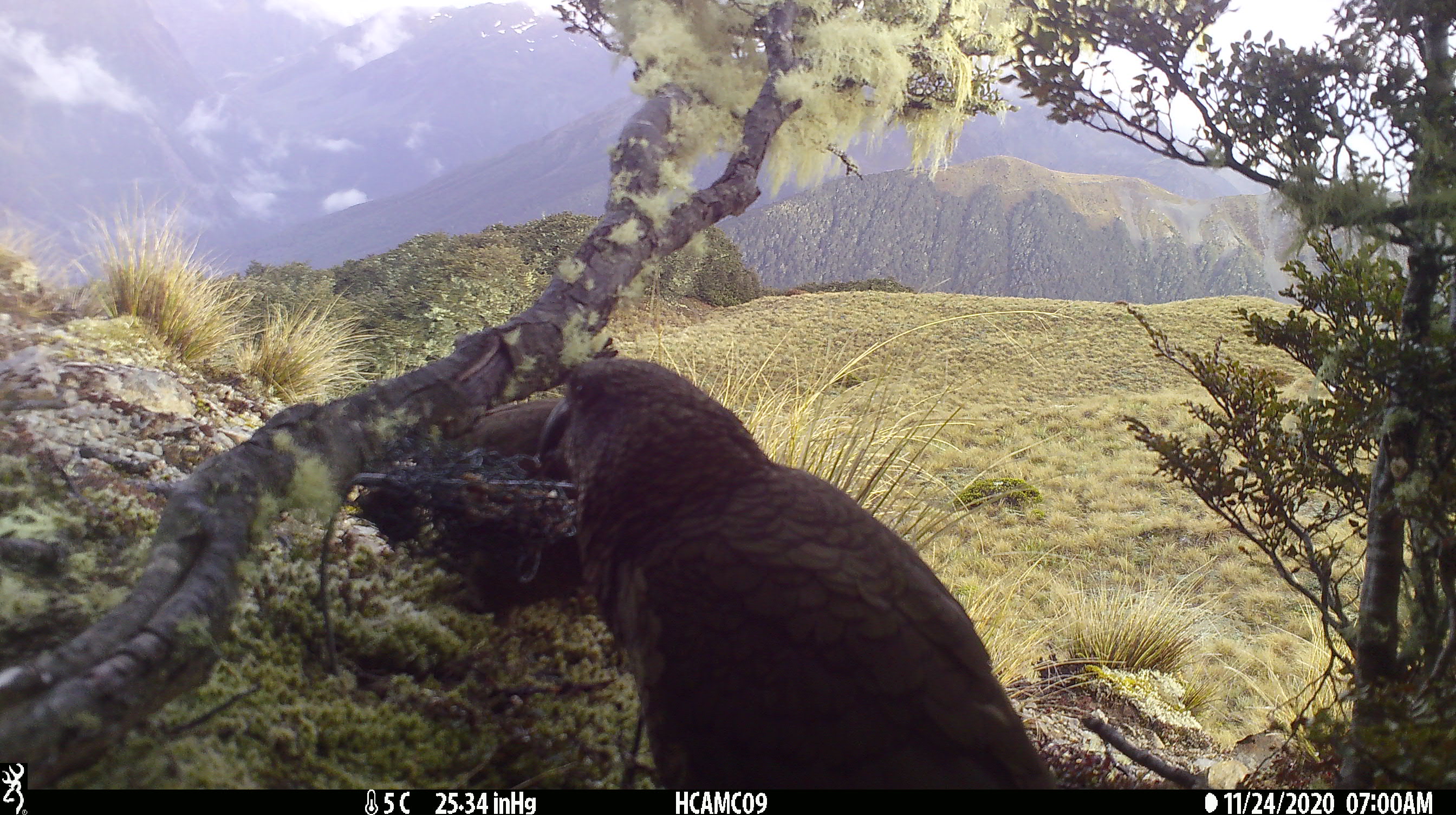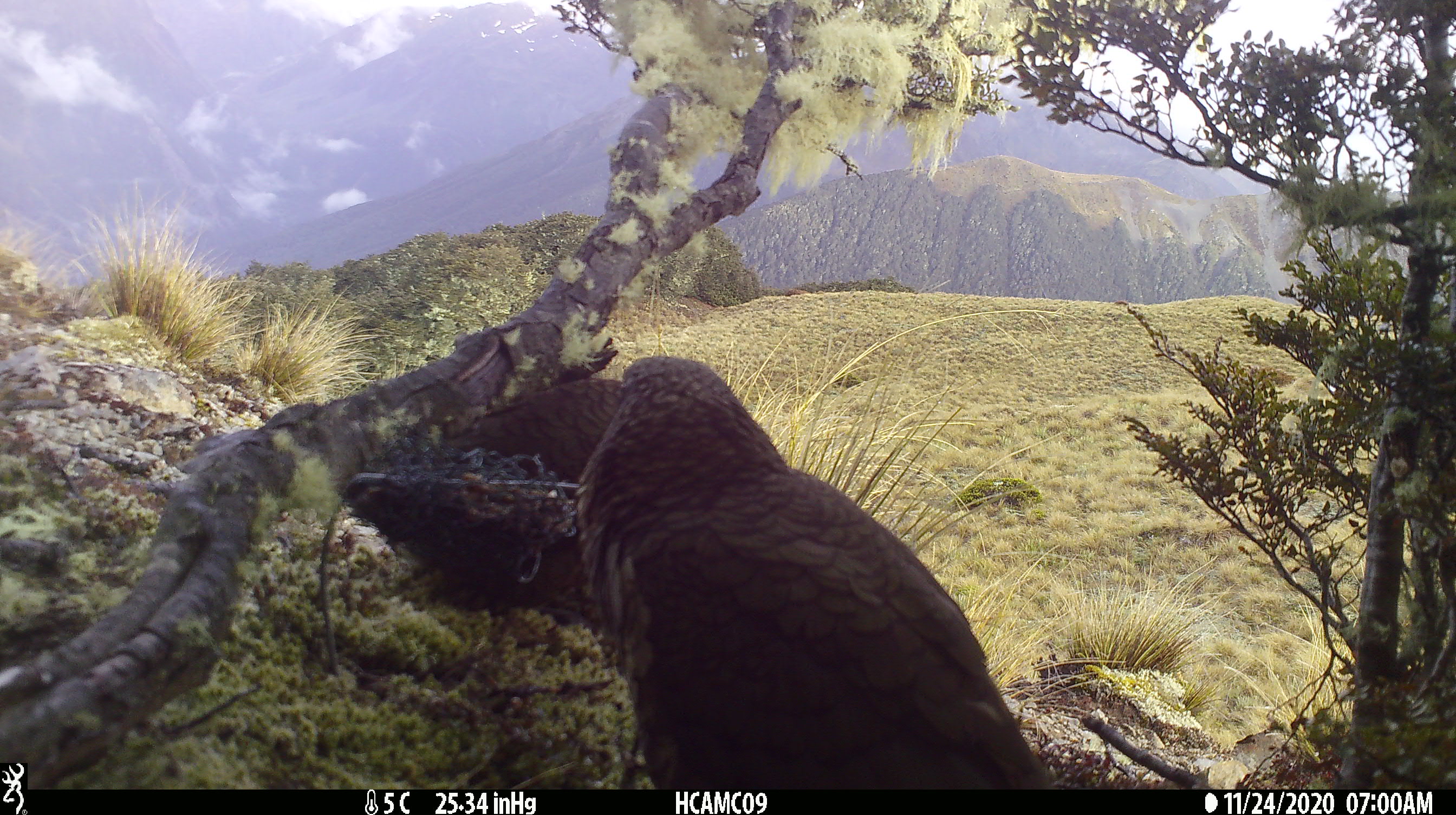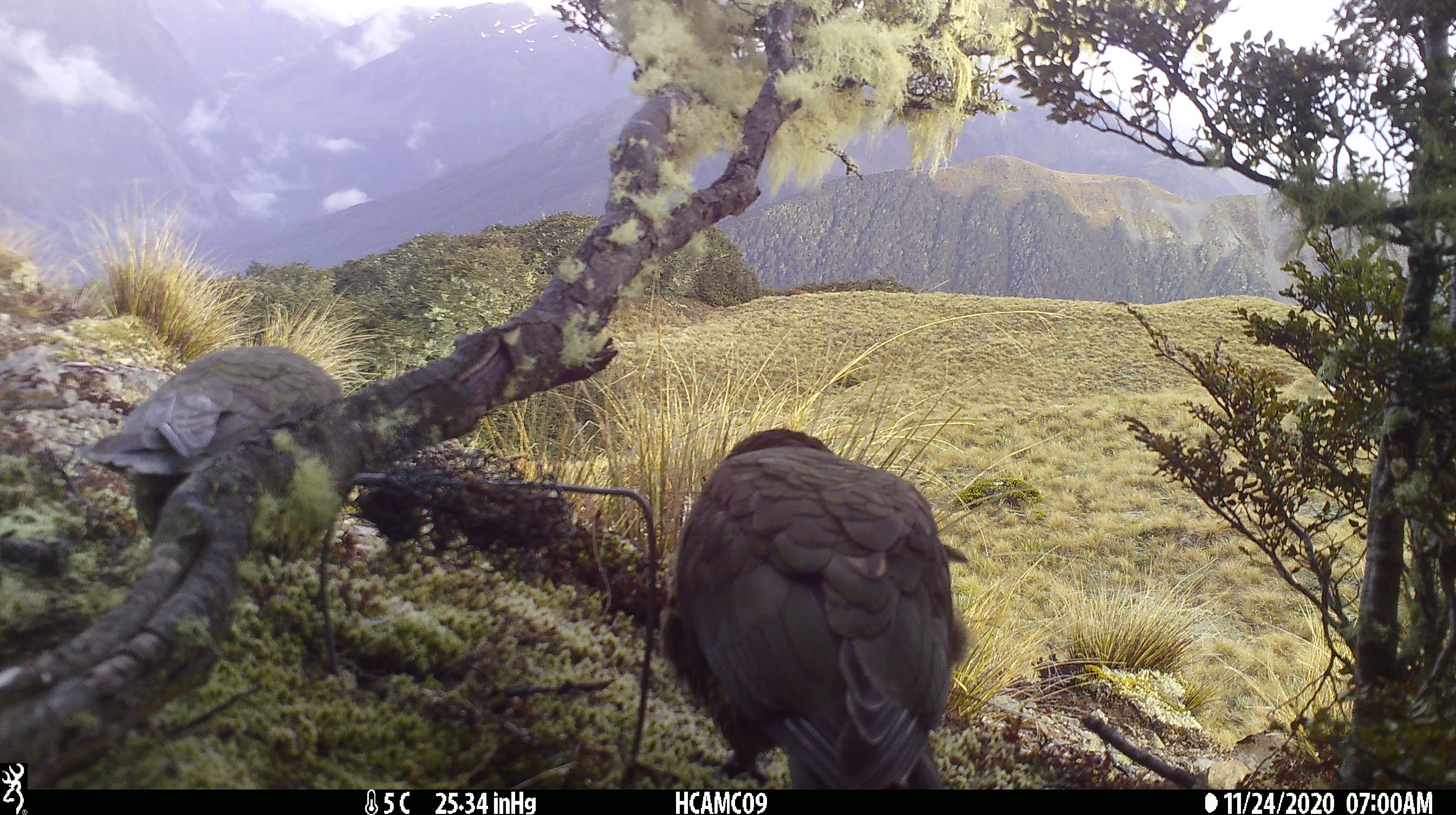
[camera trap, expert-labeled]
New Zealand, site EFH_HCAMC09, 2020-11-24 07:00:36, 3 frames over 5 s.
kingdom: Animalia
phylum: Chordata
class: Aves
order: Psittaciformes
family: Strigopidae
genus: Nestor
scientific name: Nestor notabilis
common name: kea